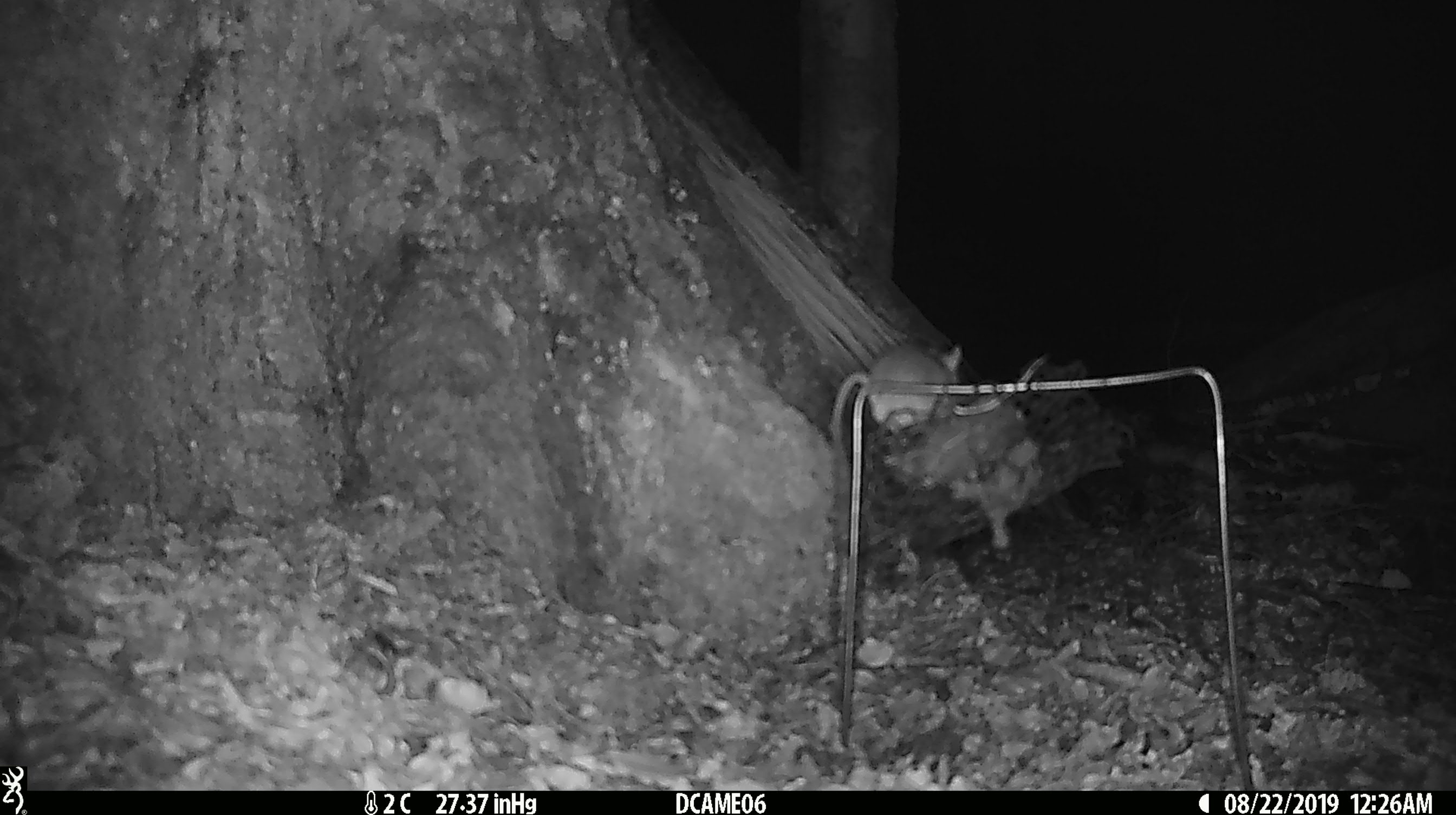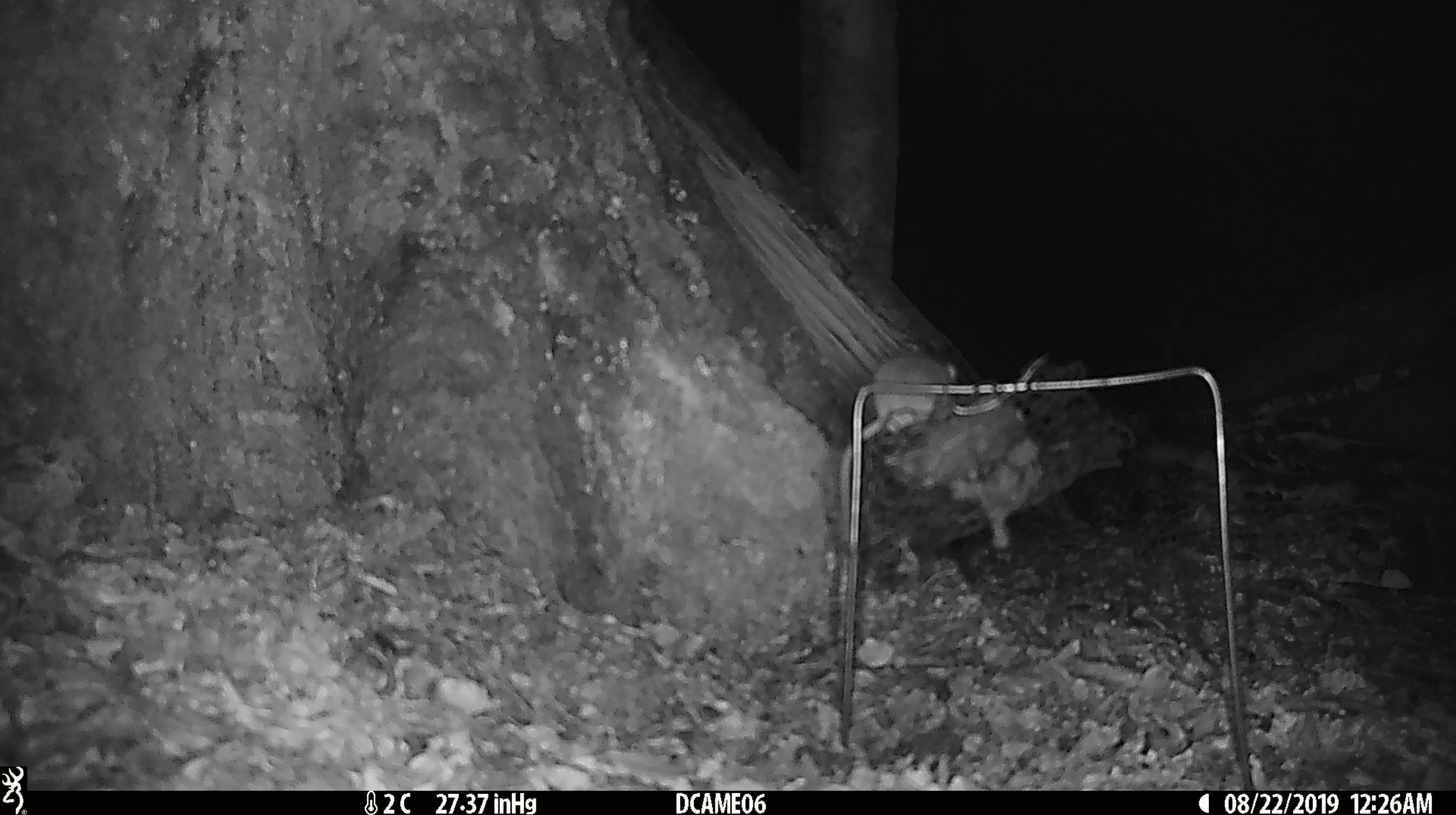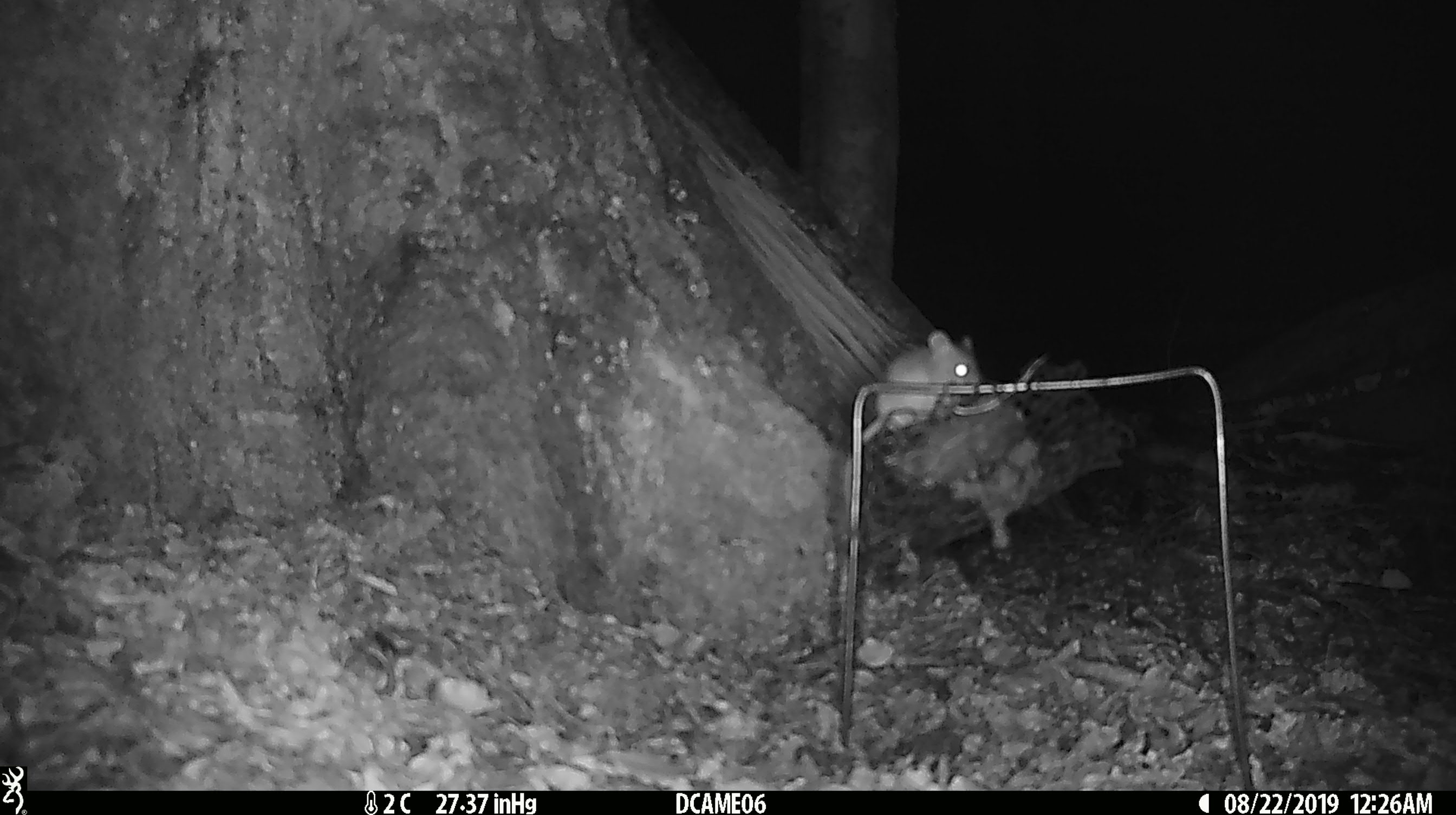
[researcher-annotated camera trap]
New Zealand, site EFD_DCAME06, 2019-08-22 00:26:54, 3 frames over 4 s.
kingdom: Animalia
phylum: Chordata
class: Mammalia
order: Rodentia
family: Muridae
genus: Mus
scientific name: Mus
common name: mouse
Mouse (Mus).